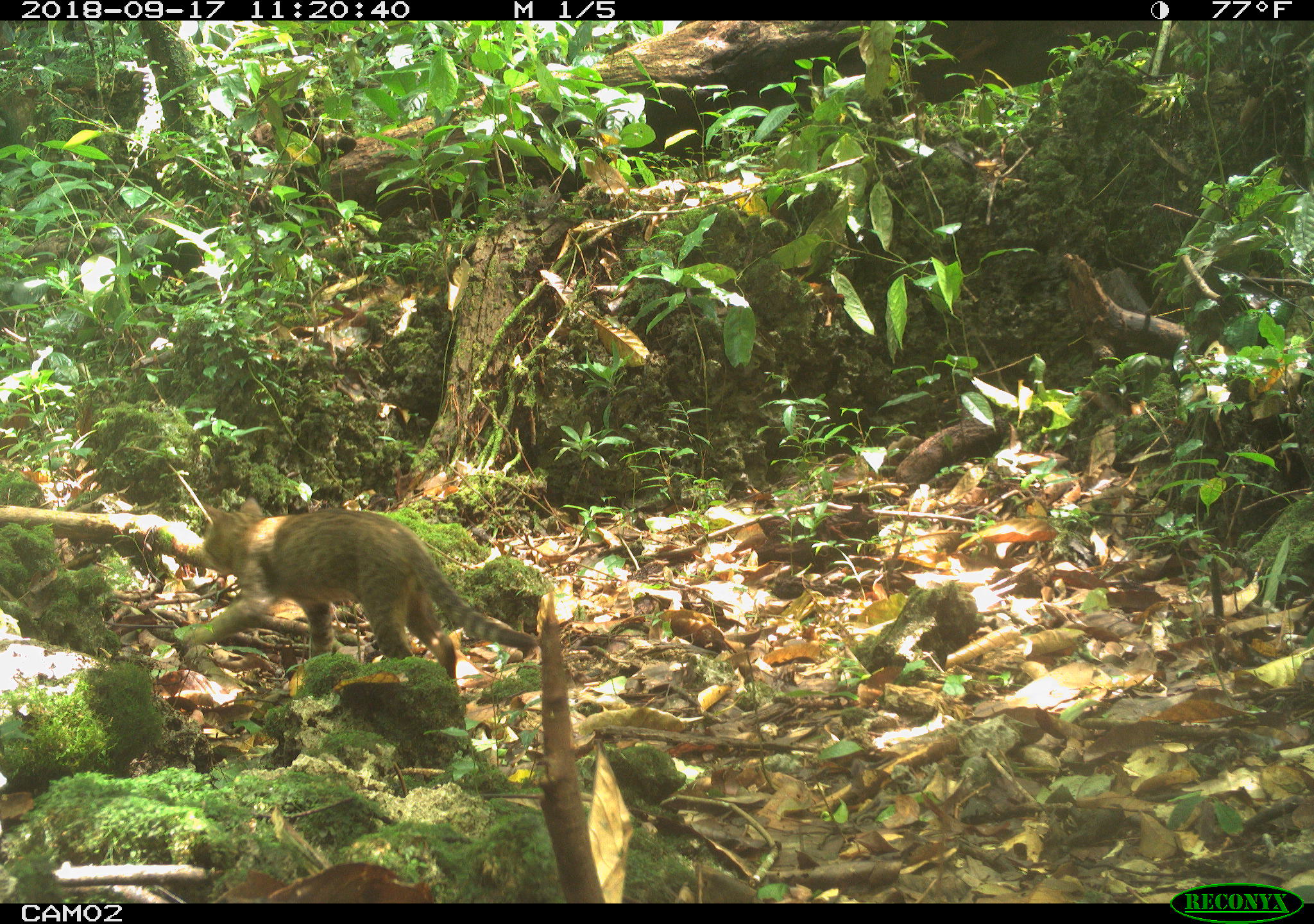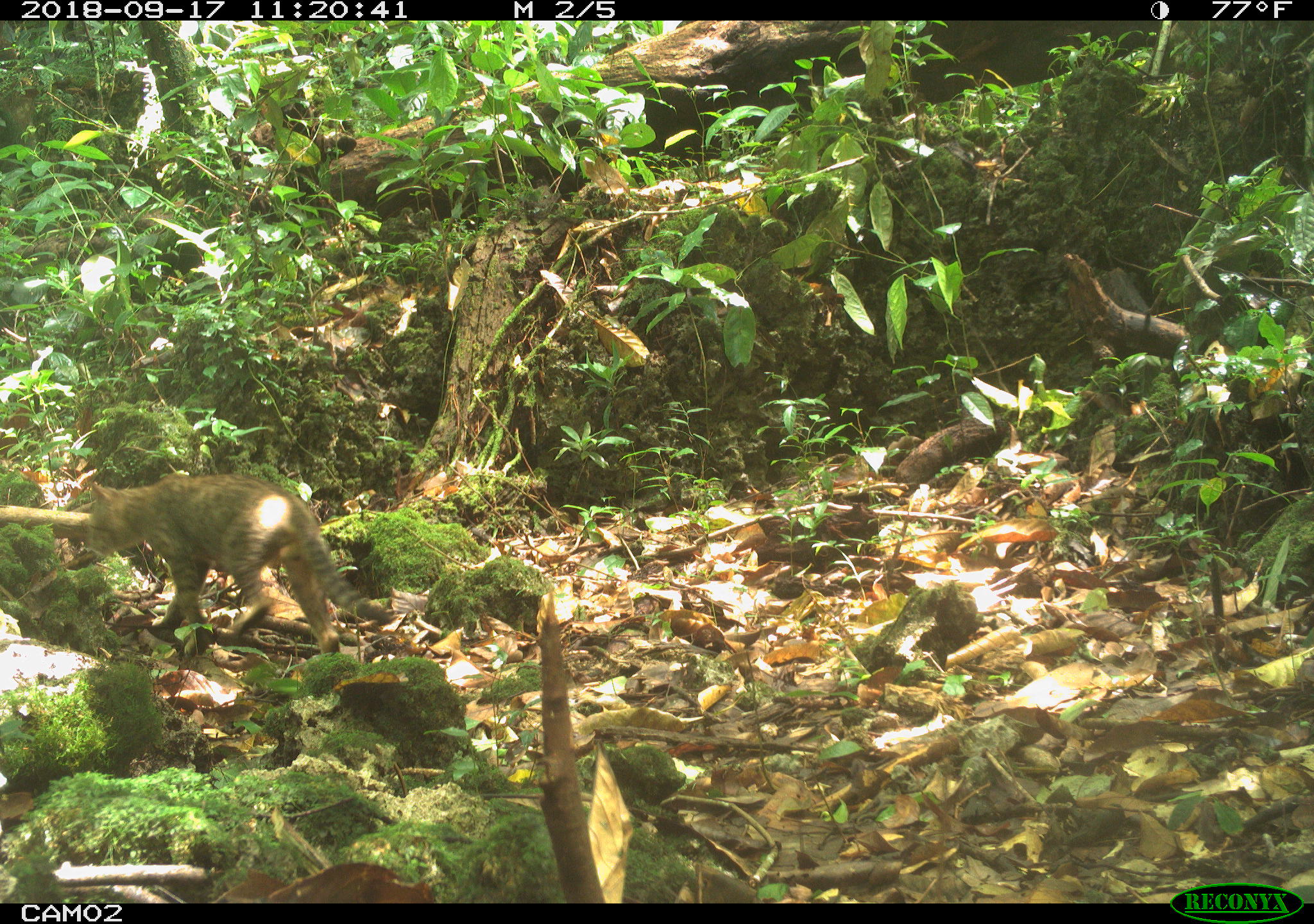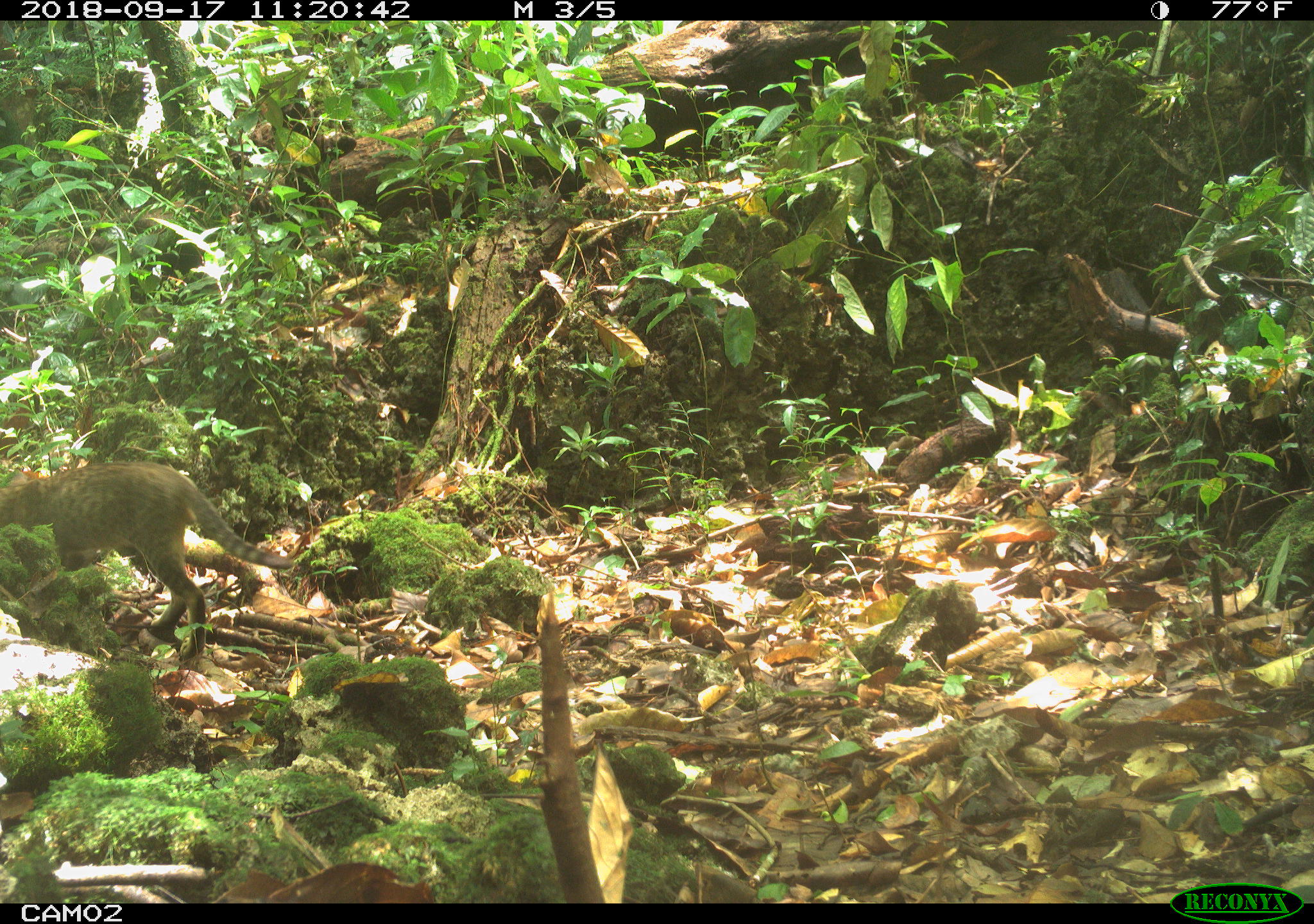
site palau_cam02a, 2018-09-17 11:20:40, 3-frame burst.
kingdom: Animalia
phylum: Chordata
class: Mammalia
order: Carnivora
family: Felidae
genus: Felis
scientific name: Felis catus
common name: cat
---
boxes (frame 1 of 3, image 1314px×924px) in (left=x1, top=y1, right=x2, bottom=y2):
cat: (left=191, top=497, right=544, bottom=683)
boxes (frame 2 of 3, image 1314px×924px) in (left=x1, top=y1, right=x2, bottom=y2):
cat: (left=75, top=472, right=403, bottom=658)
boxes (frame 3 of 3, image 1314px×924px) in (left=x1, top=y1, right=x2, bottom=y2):
cat: (left=1, top=459, right=305, bottom=656)